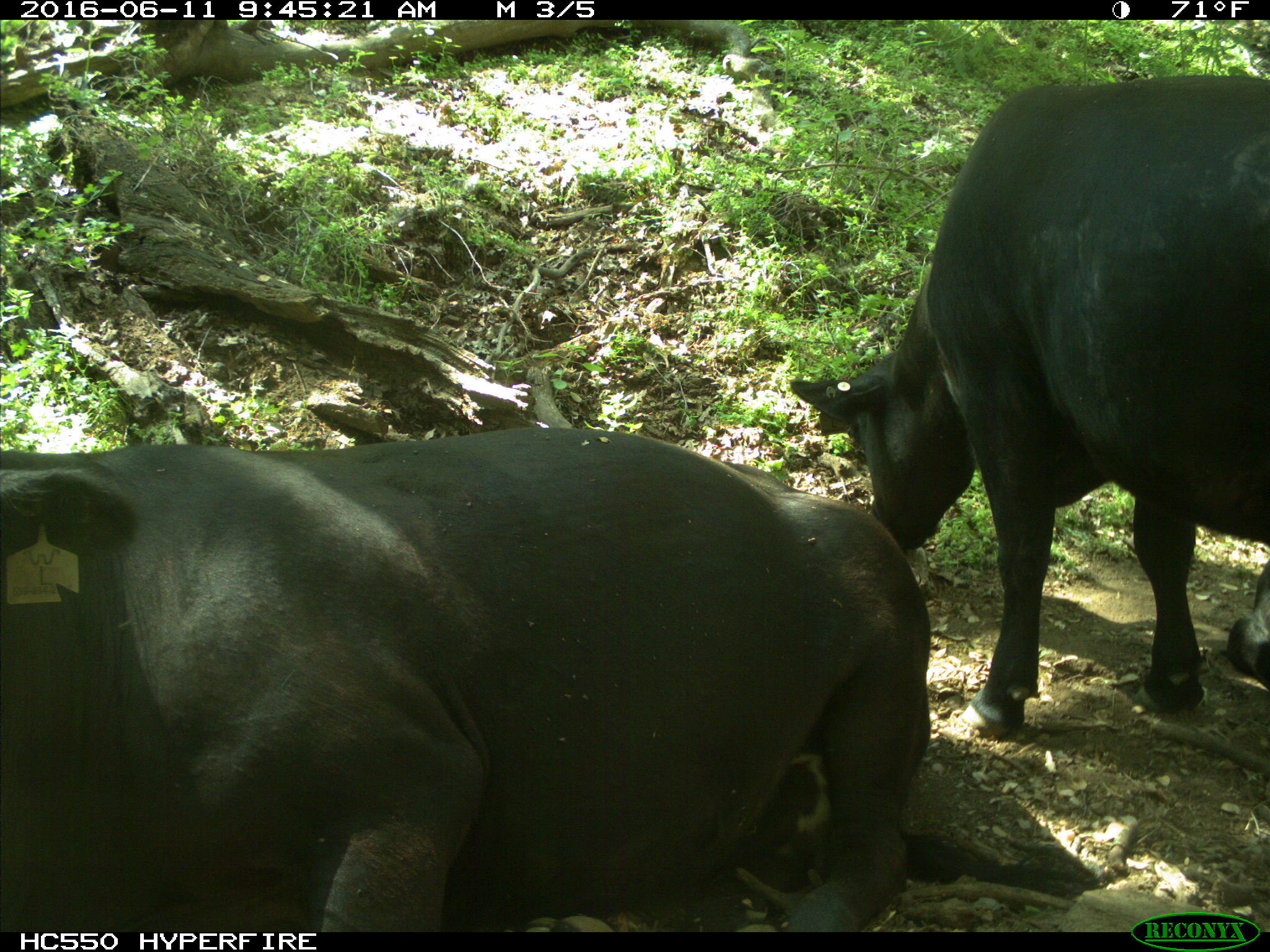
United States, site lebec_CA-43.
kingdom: Animalia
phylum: Chordata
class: Mammalia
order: Artiodactyla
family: Bovidae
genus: Bos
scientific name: Bos taurus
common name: domestic cow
Bos taurus (domestic cow).